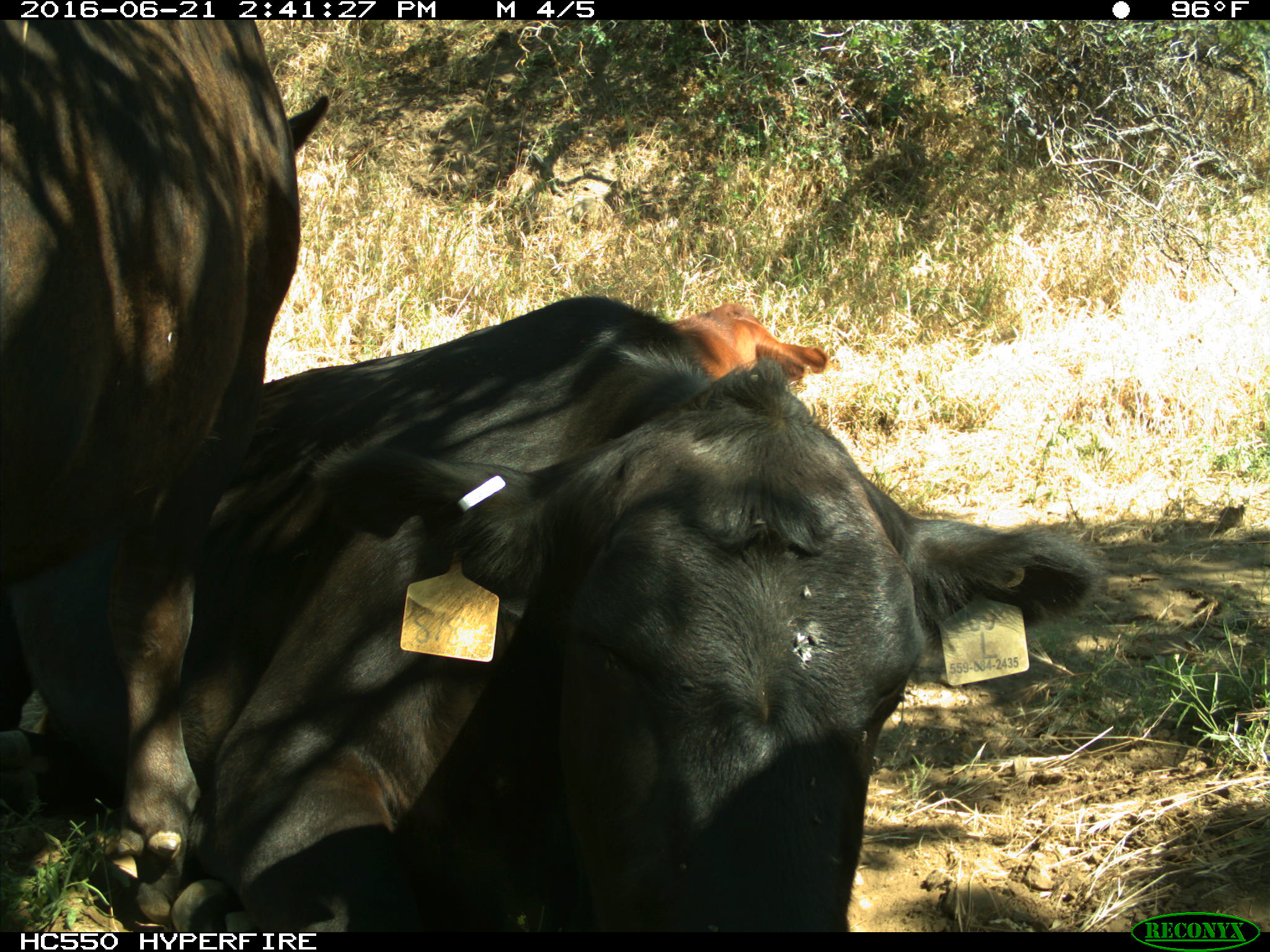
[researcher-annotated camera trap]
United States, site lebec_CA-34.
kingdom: Animalia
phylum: Chordata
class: Mammalia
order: Artiodactyla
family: Bovidae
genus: Bos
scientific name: Bos taurus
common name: domestic cow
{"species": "Bos taurus (domestic cow)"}